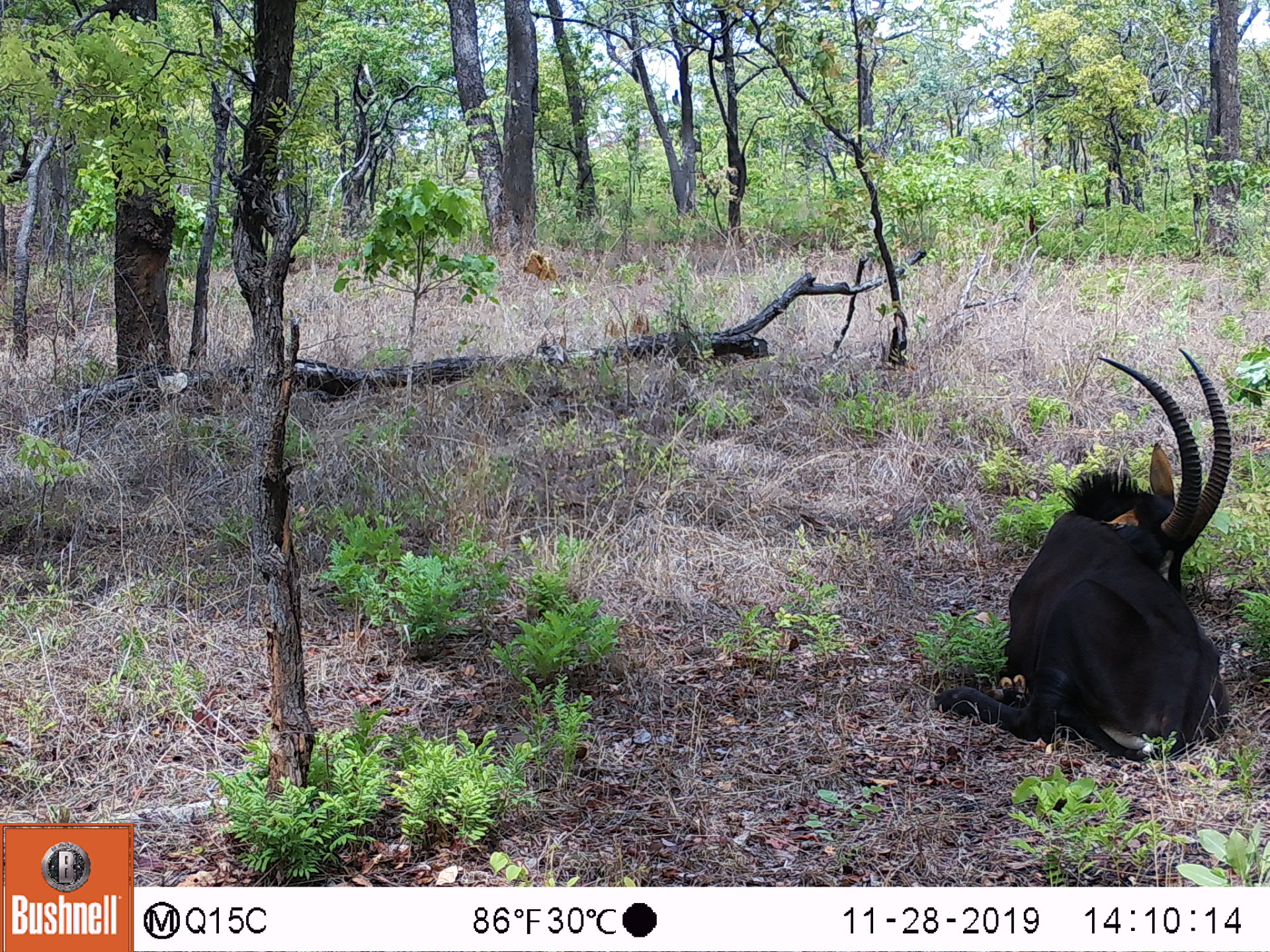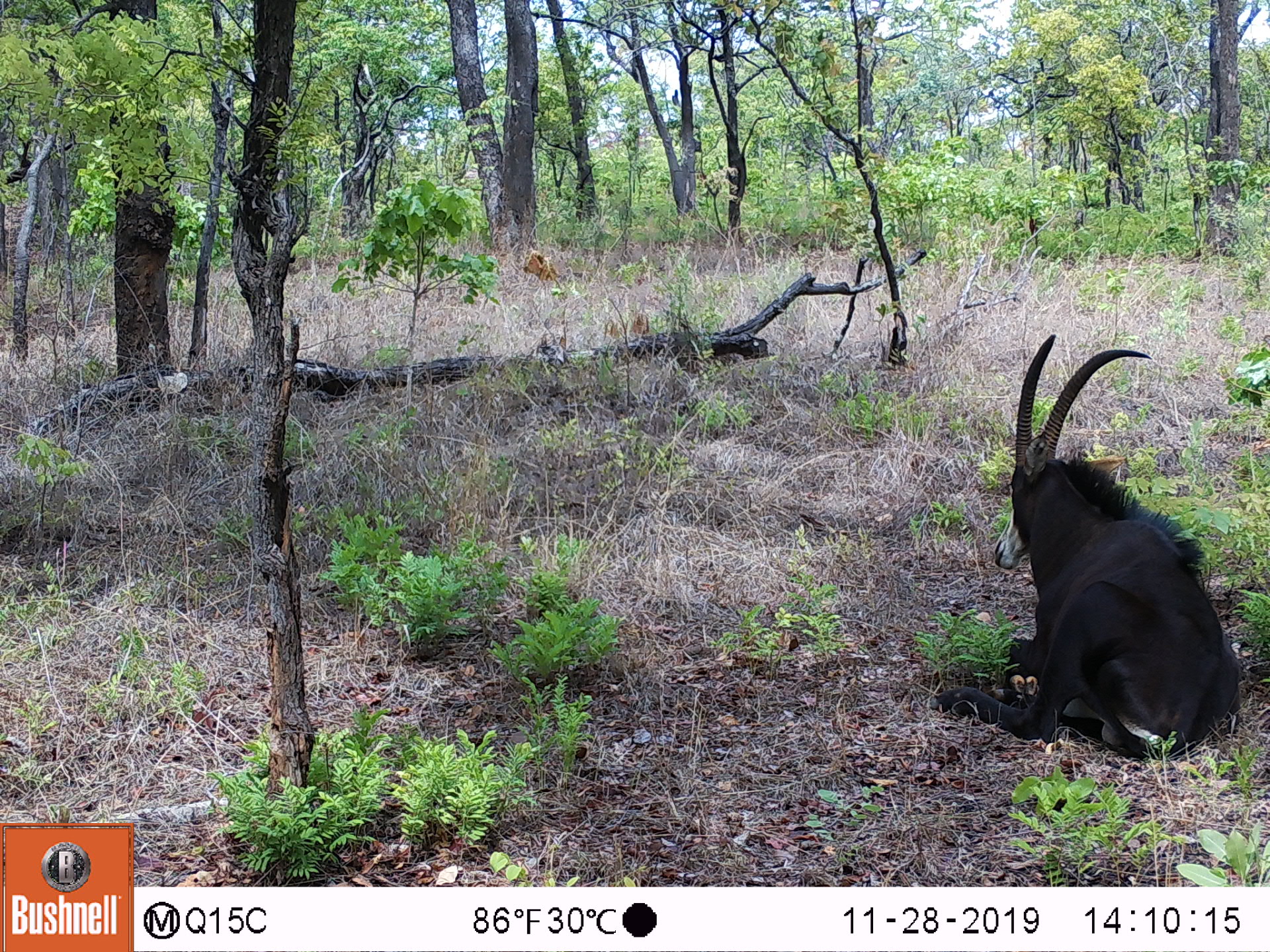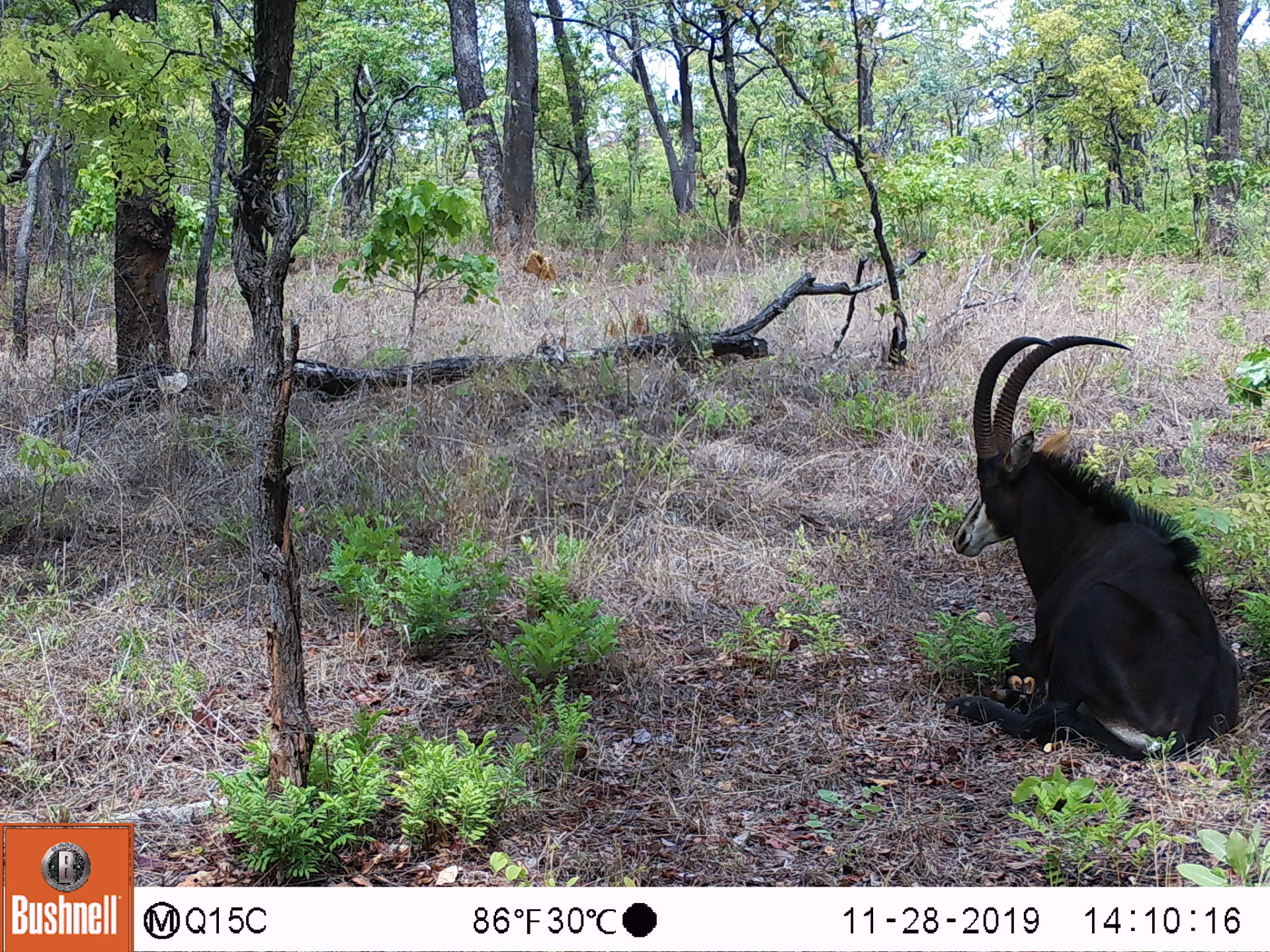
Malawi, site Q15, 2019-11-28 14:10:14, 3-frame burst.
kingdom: Animalia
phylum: Chordata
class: Mammalia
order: Artiodactyla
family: Bovidae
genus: Hippotragus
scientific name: Hippotragus niger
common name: sable antelope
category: sable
Sable (sable antelope) (Hippotragus niger), count 1.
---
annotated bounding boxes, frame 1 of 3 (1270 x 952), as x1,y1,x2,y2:
sable: 932,347,1248,762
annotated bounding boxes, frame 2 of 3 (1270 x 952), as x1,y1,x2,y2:
sable: 946,330,1244,759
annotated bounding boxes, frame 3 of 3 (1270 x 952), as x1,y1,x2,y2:
sable: 946,323,1239,769